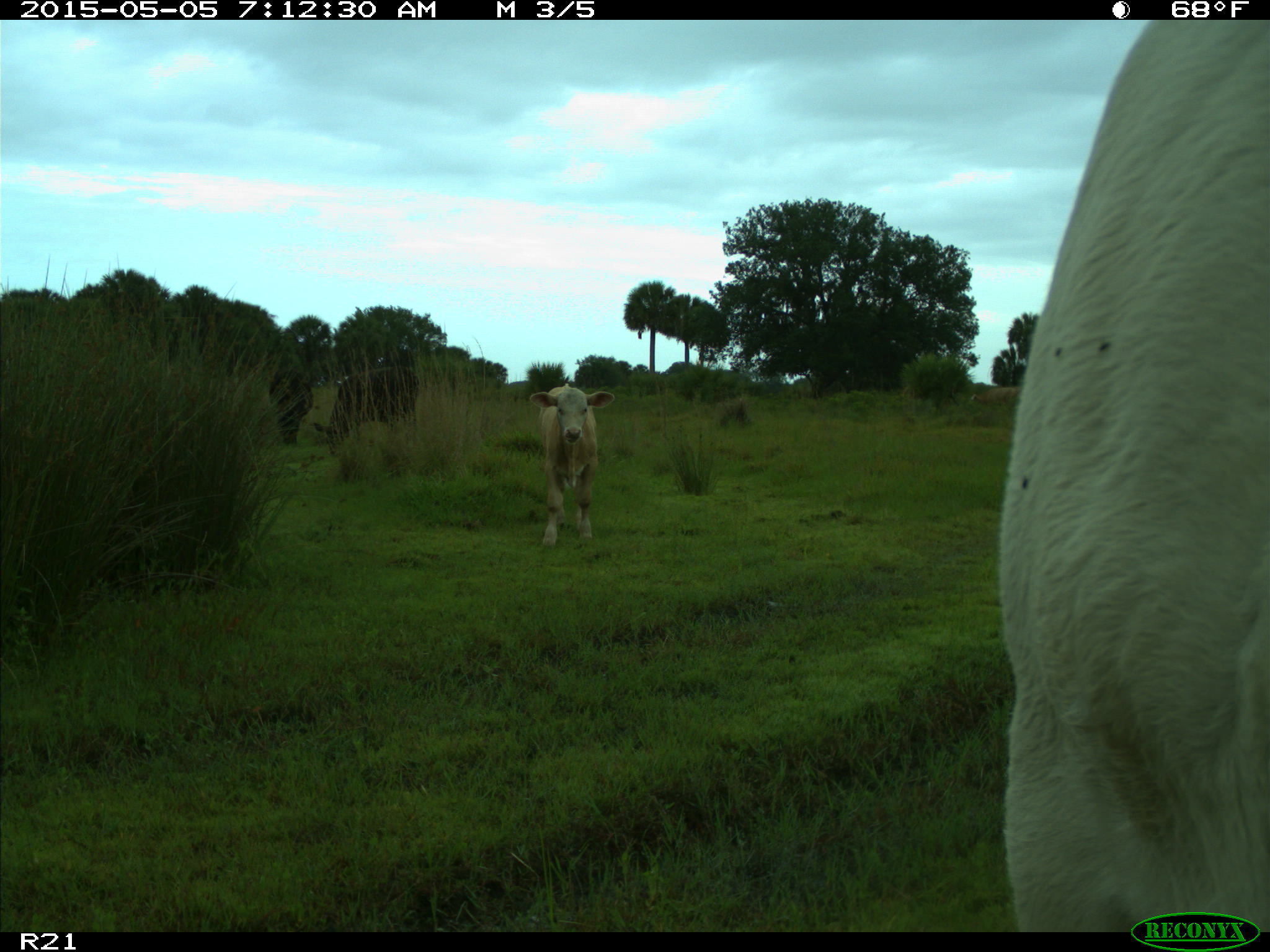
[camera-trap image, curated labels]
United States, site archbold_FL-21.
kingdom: Animalia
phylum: Chordata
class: Mammalia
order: Artiodactyla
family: Bovidae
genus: Bos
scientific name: Bos taurus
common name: domestic cow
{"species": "Bos taurus (domestic cow)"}